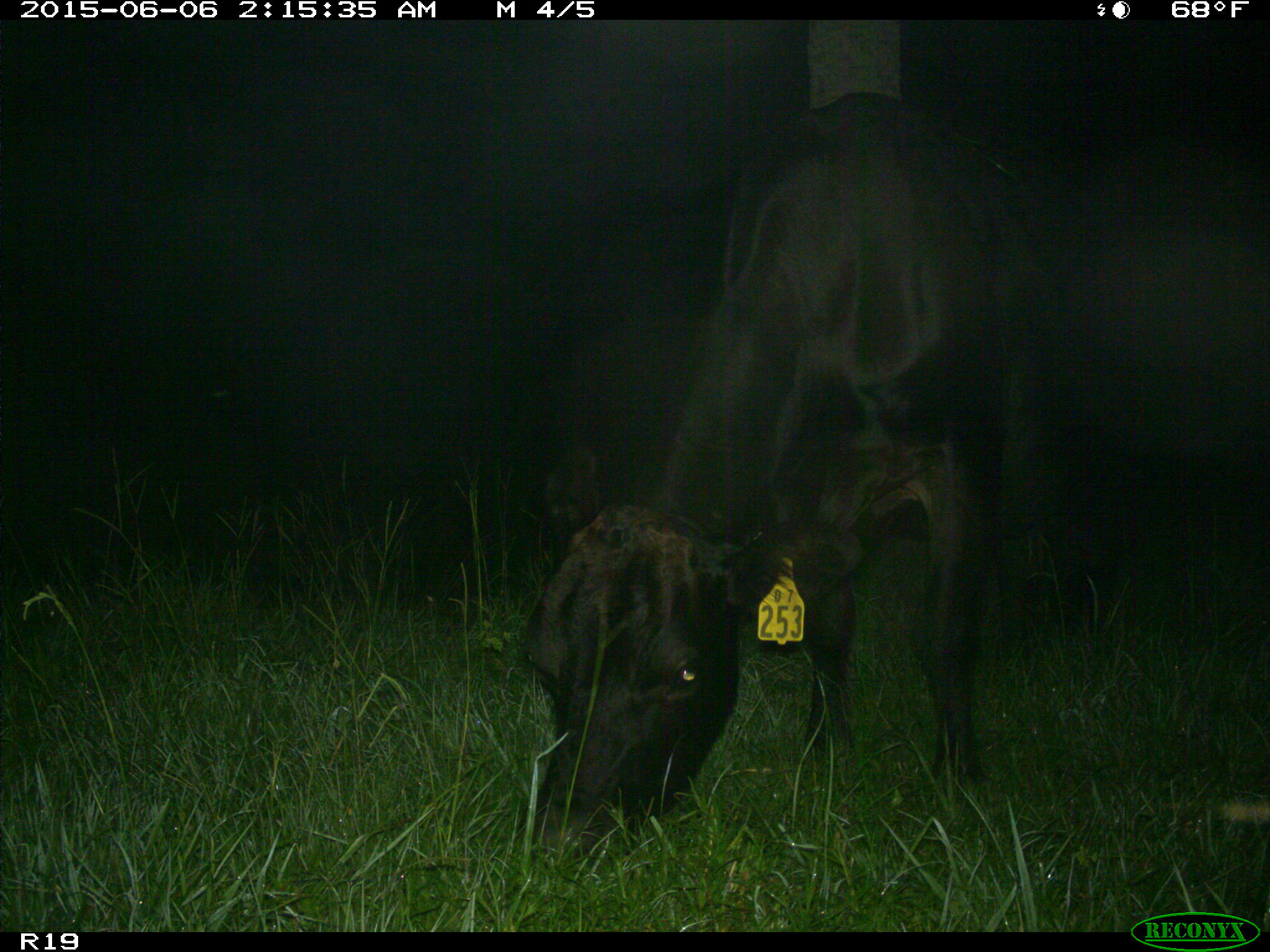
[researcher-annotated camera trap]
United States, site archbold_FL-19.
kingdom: Animalia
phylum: Chordata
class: Mammalia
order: Artiodactyla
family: Bovidae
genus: Bos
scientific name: Bos taurus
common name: domestic cow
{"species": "Bos taurus (domestic cow)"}